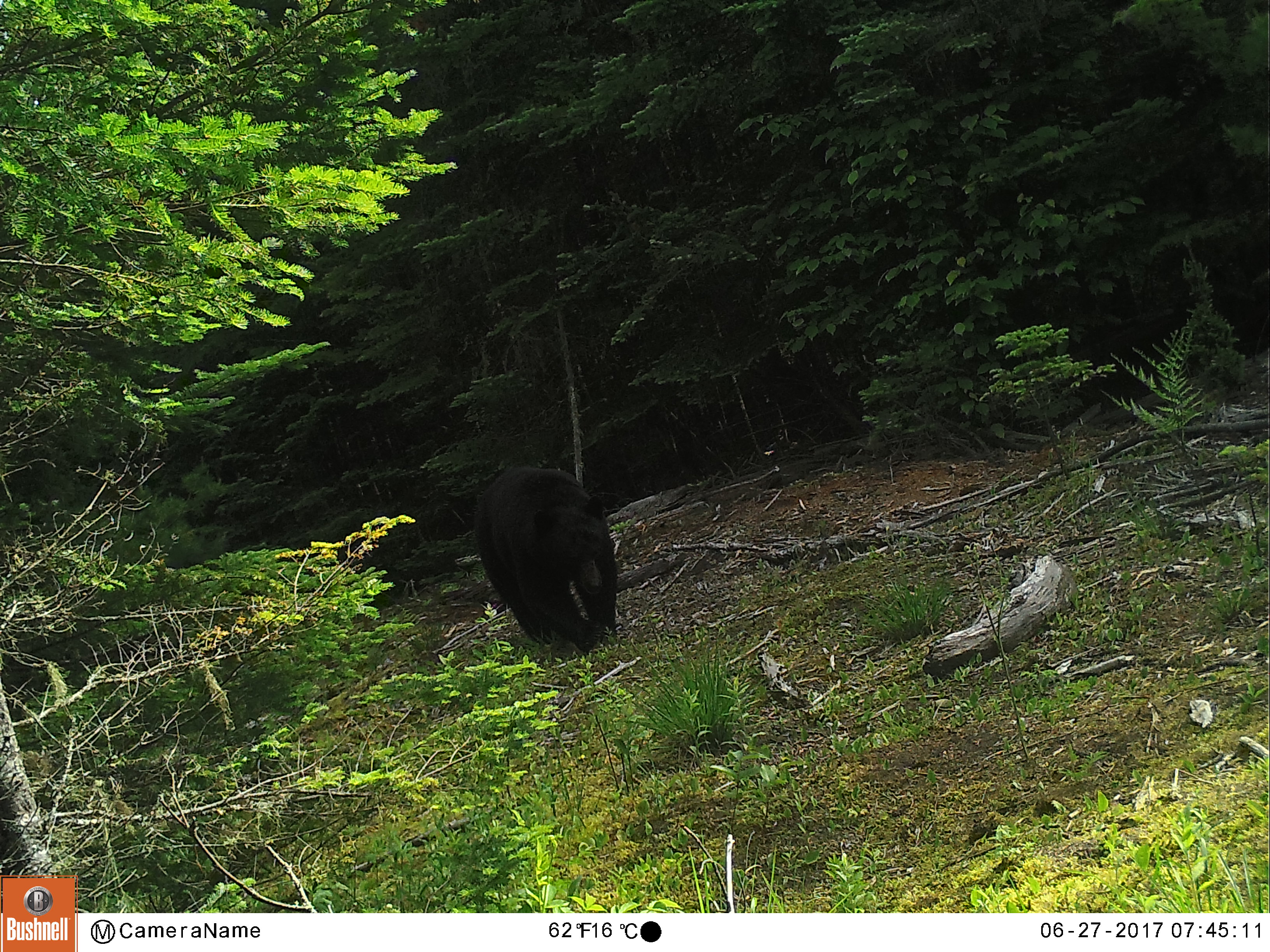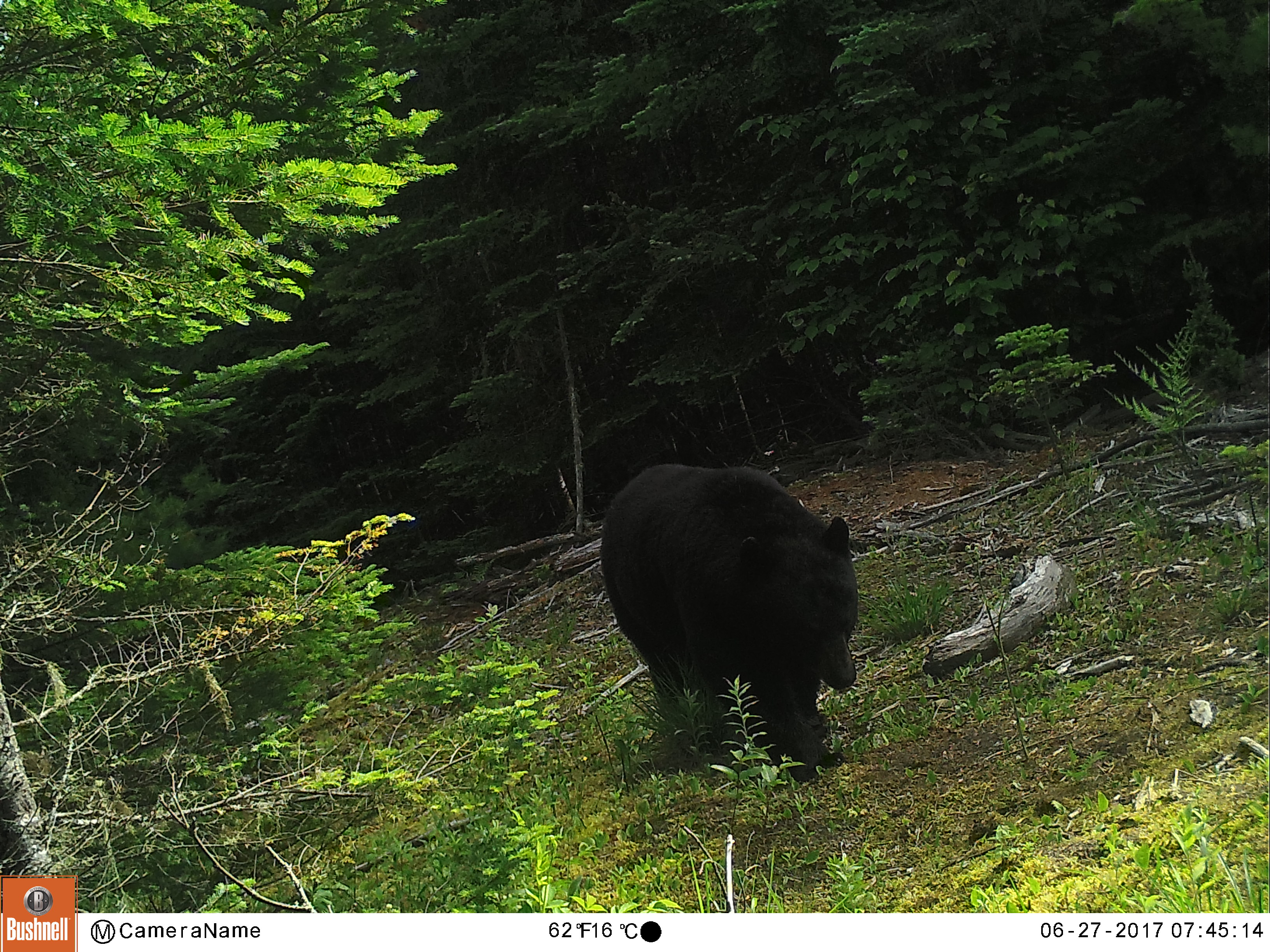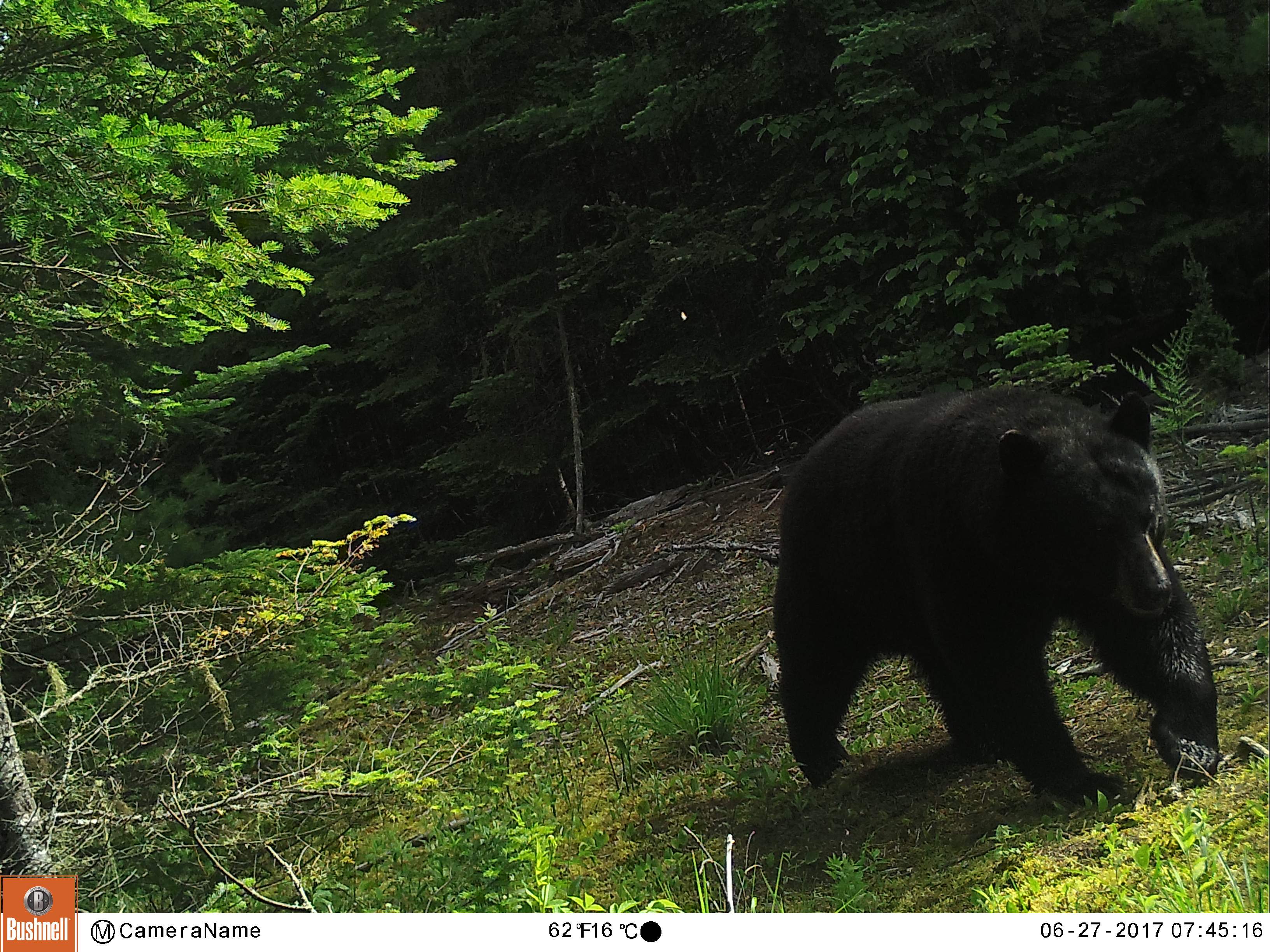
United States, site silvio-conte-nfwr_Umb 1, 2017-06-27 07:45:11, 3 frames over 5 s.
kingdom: Animalia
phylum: Chordata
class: Mammalia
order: Carnivora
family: Ursidae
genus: Ursus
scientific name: Ursus americanus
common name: black bear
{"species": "black bear (Ursus americanus)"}